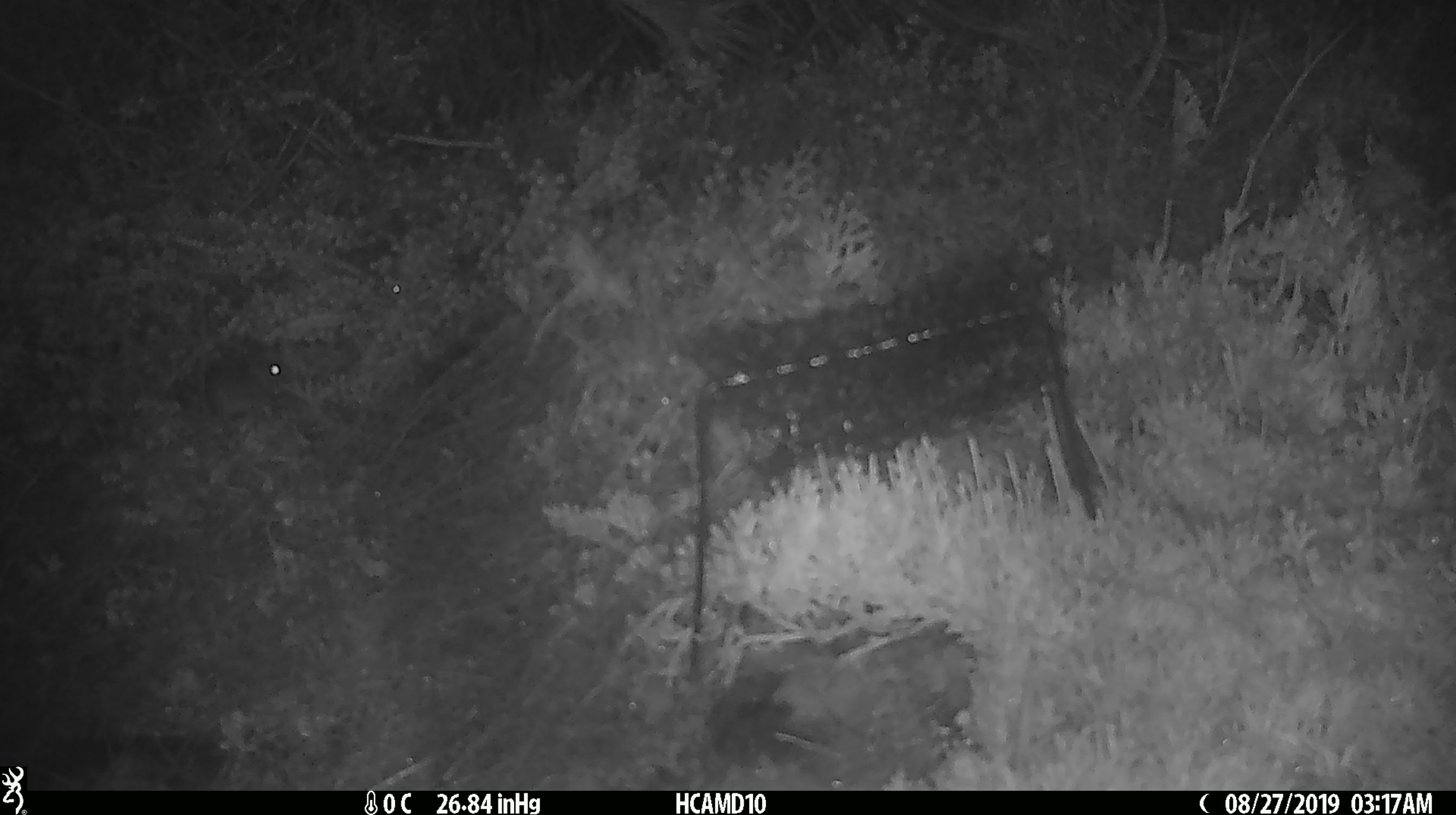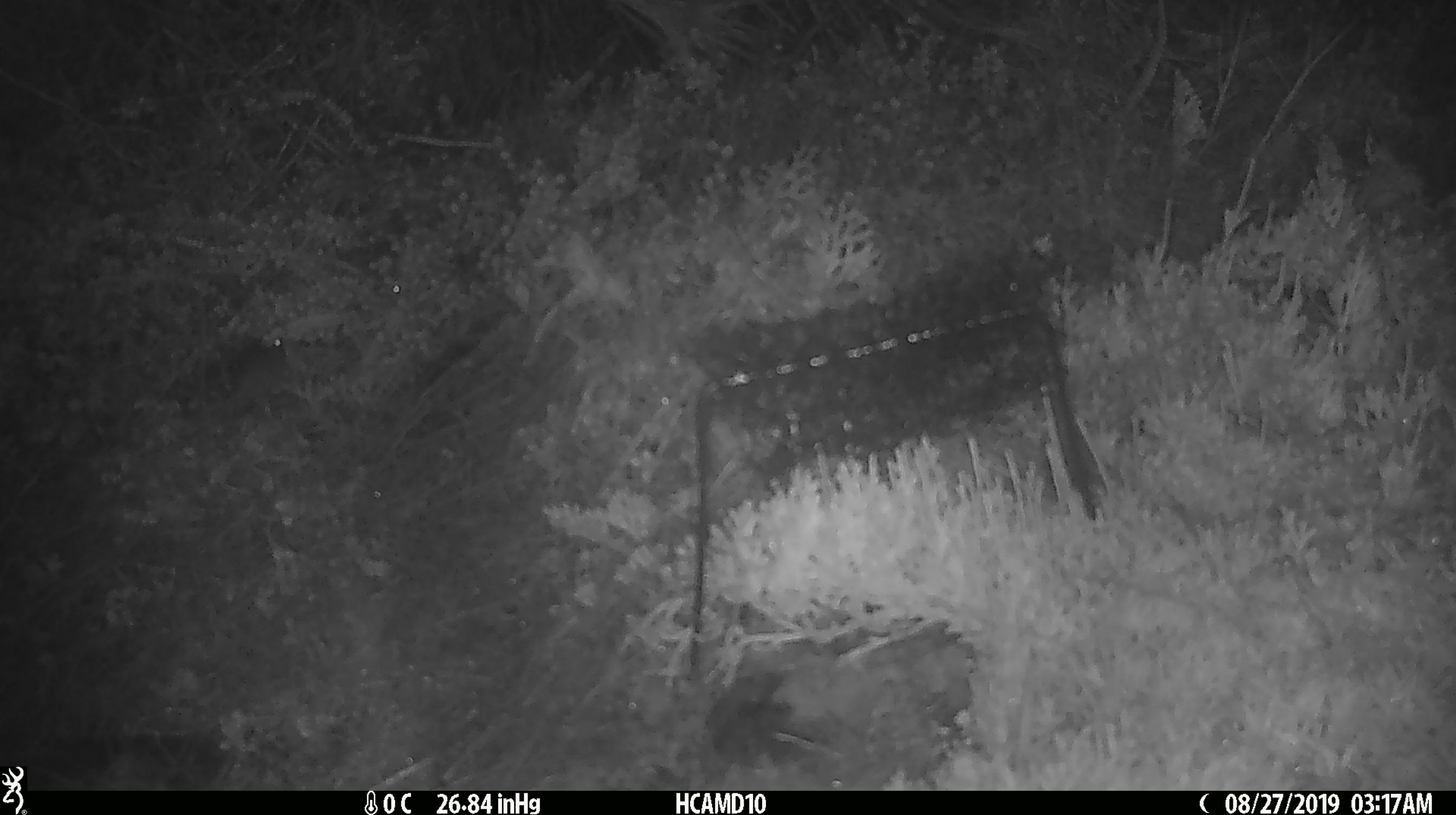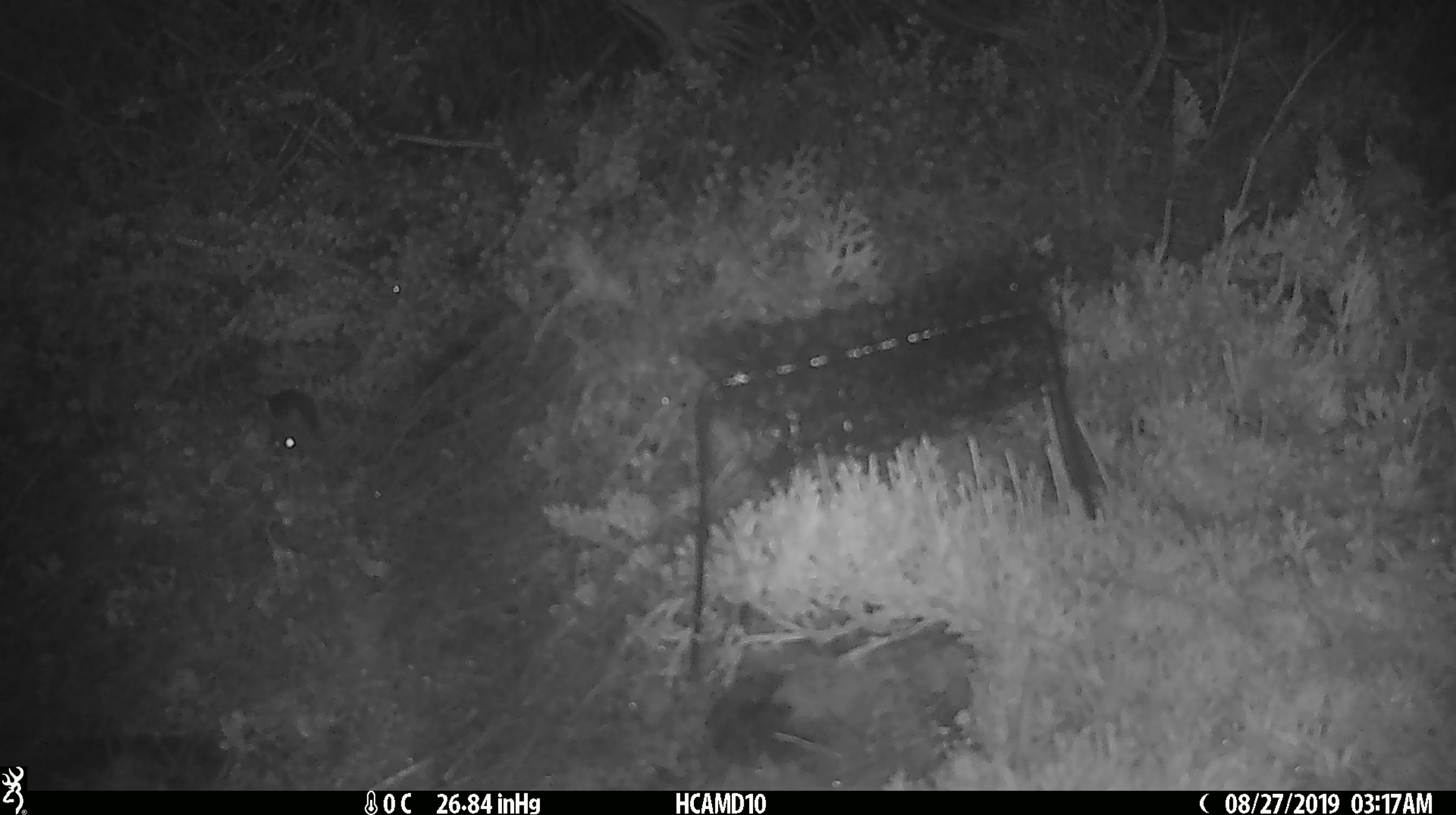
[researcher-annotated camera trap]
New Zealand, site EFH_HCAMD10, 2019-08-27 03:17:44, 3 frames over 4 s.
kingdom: Animalia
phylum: Chordata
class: Mammalia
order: Rodentia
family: Muridae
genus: Mus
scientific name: Mus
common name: mouse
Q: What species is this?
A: Mouse (Mus).